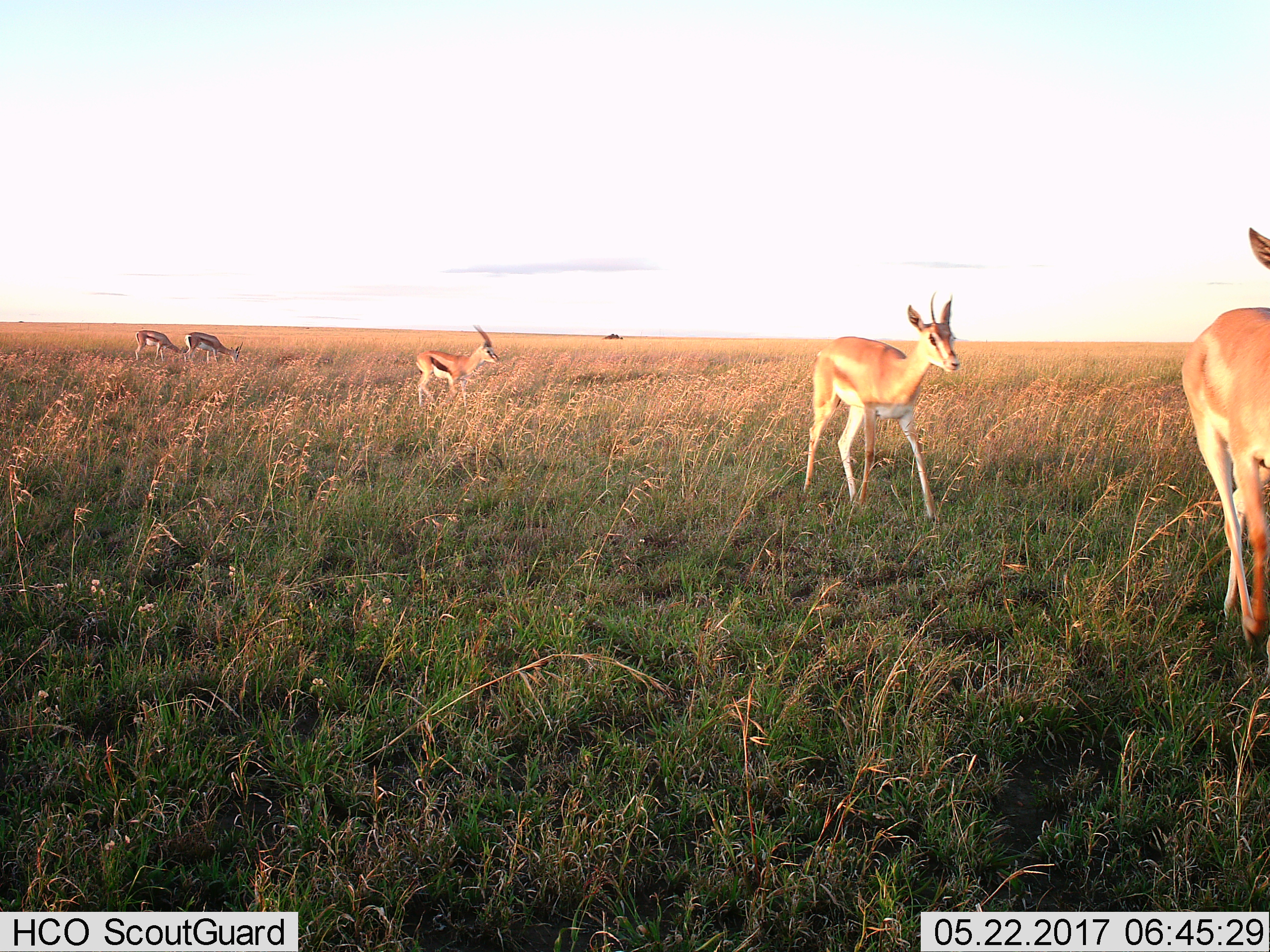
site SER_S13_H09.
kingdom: Animalia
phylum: Chordata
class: Mammalia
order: Artiodactyla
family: Bovidae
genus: Eudorcas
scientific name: Eudorcas thomsonii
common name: thomson's gazelle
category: gazellethomsons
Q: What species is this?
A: Gazellethomsons (thomson's gazelle) (Eudorcas thomsonii).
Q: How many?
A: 5.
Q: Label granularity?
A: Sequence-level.